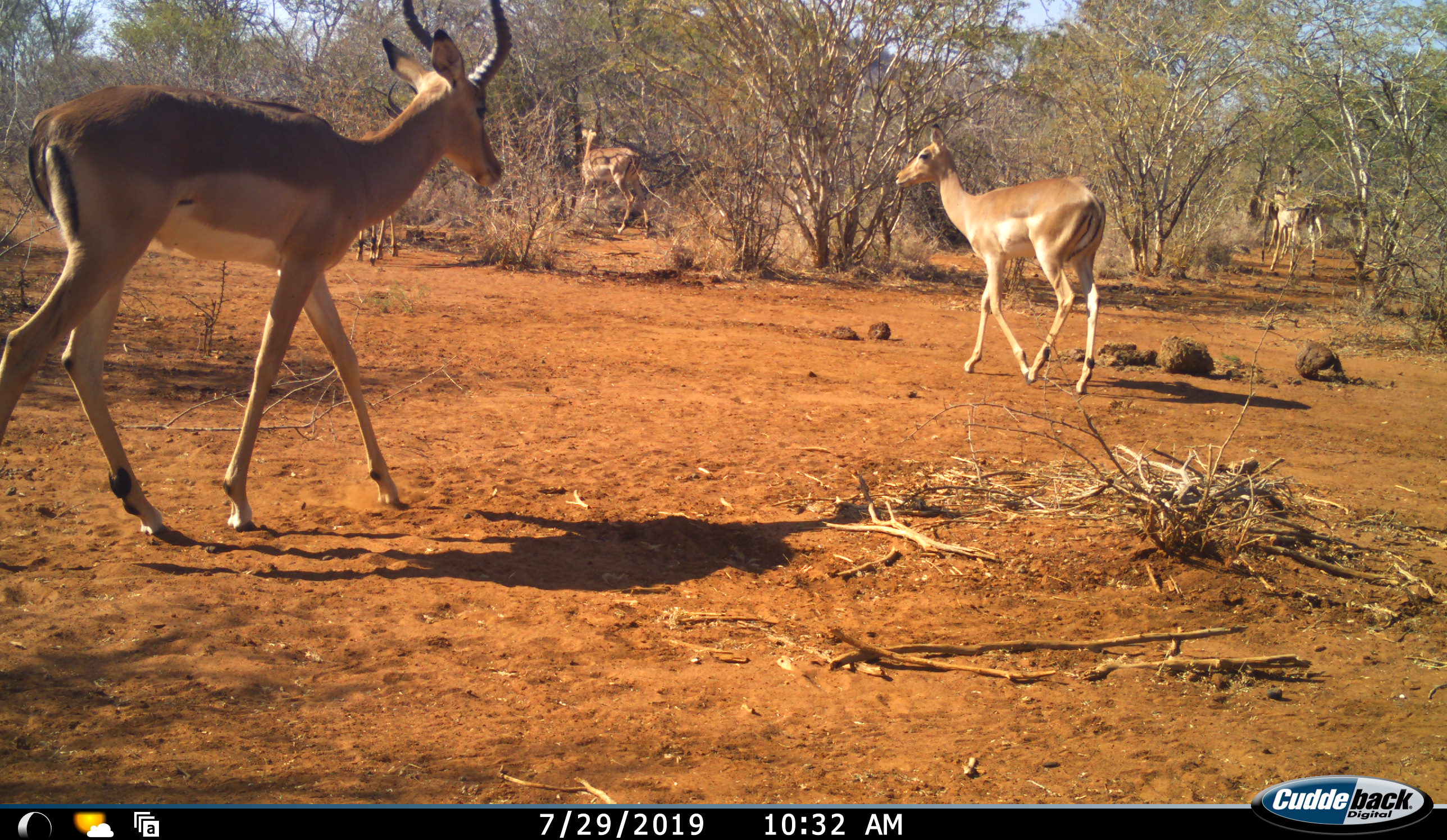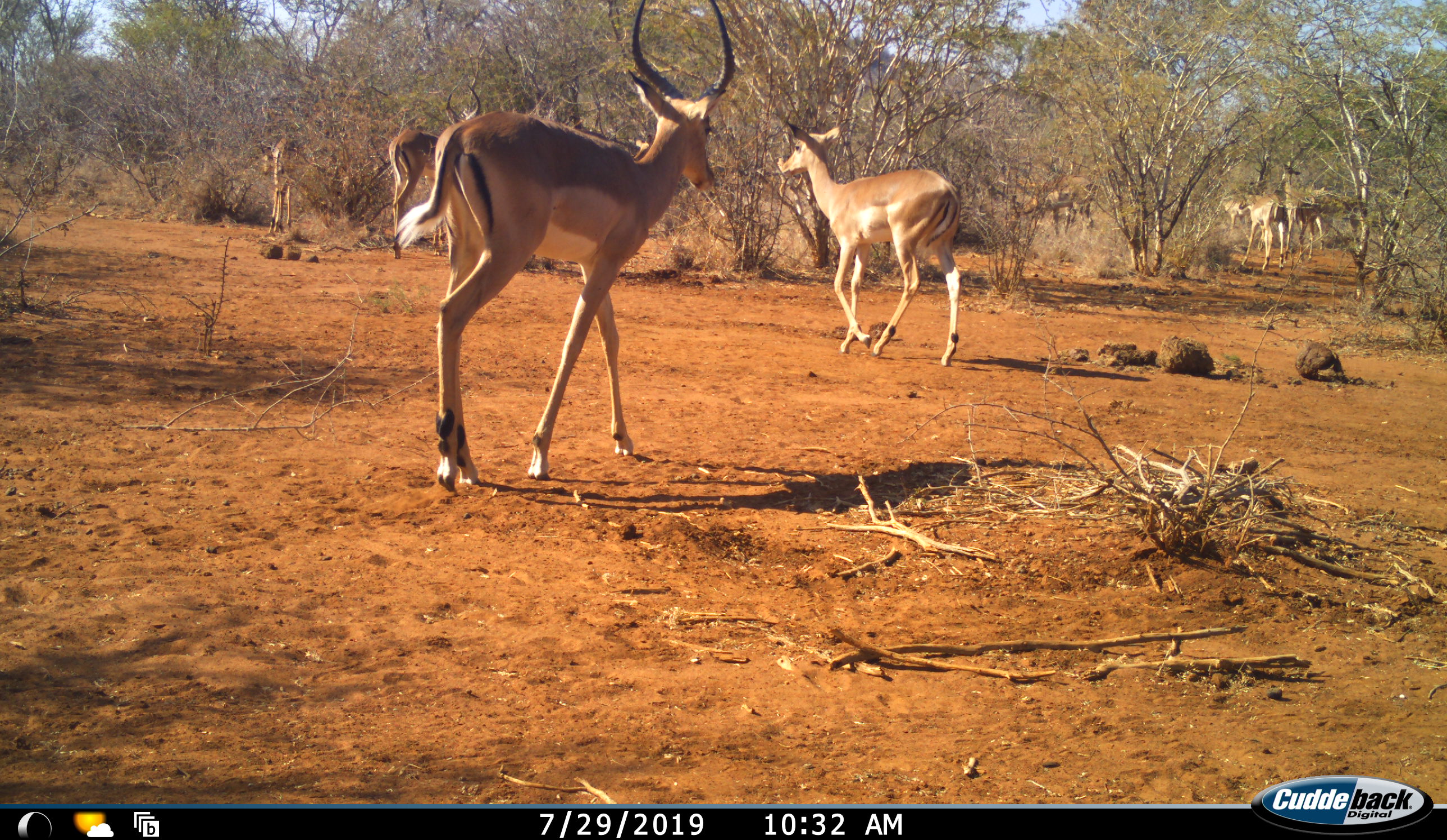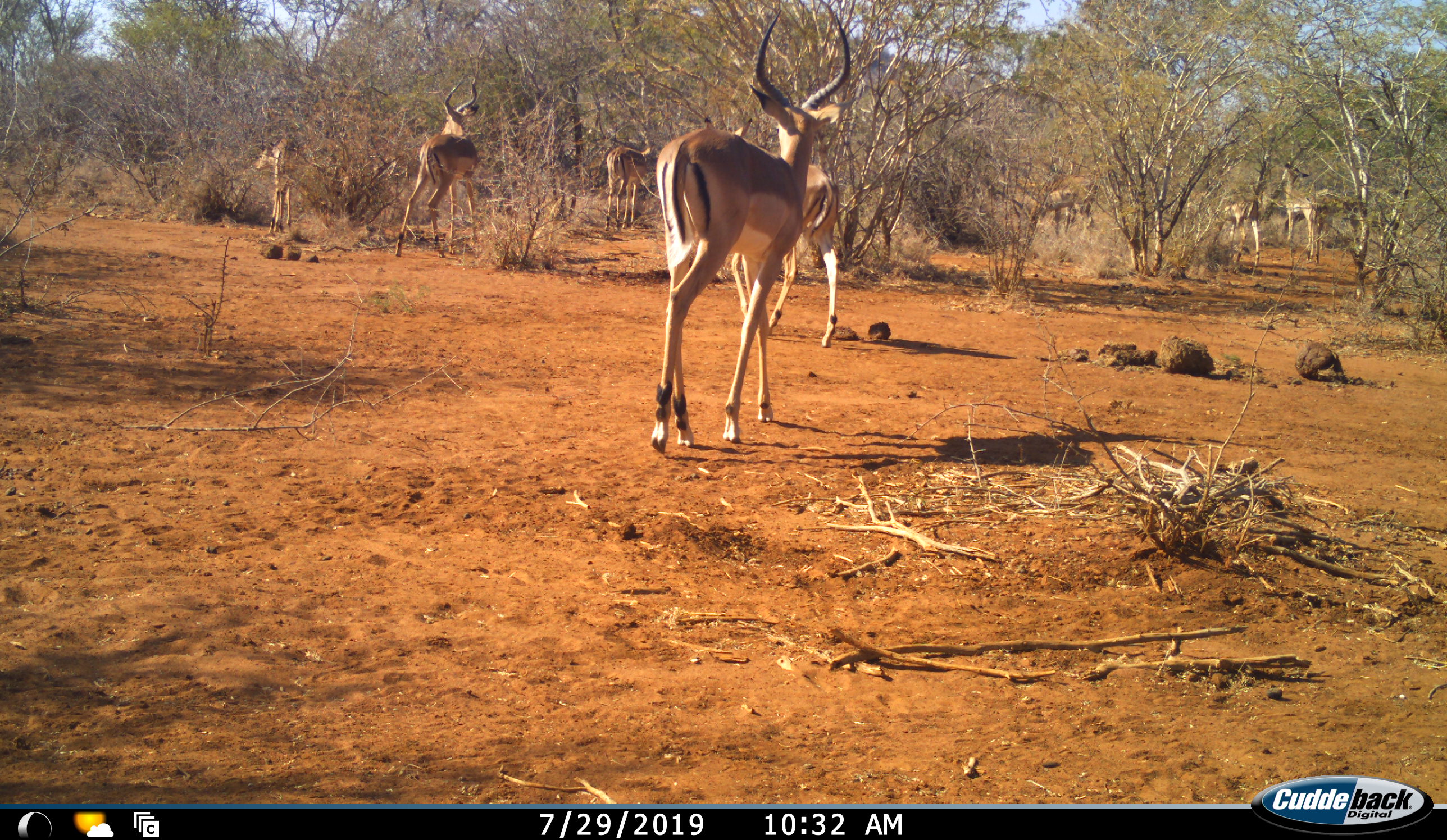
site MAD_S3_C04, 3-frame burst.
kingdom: Animalia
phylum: Chordata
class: Mammalia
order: Artiodactyla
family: Bovidae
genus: Aepyceros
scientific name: Aepyceros melampus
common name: impala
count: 9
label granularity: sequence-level